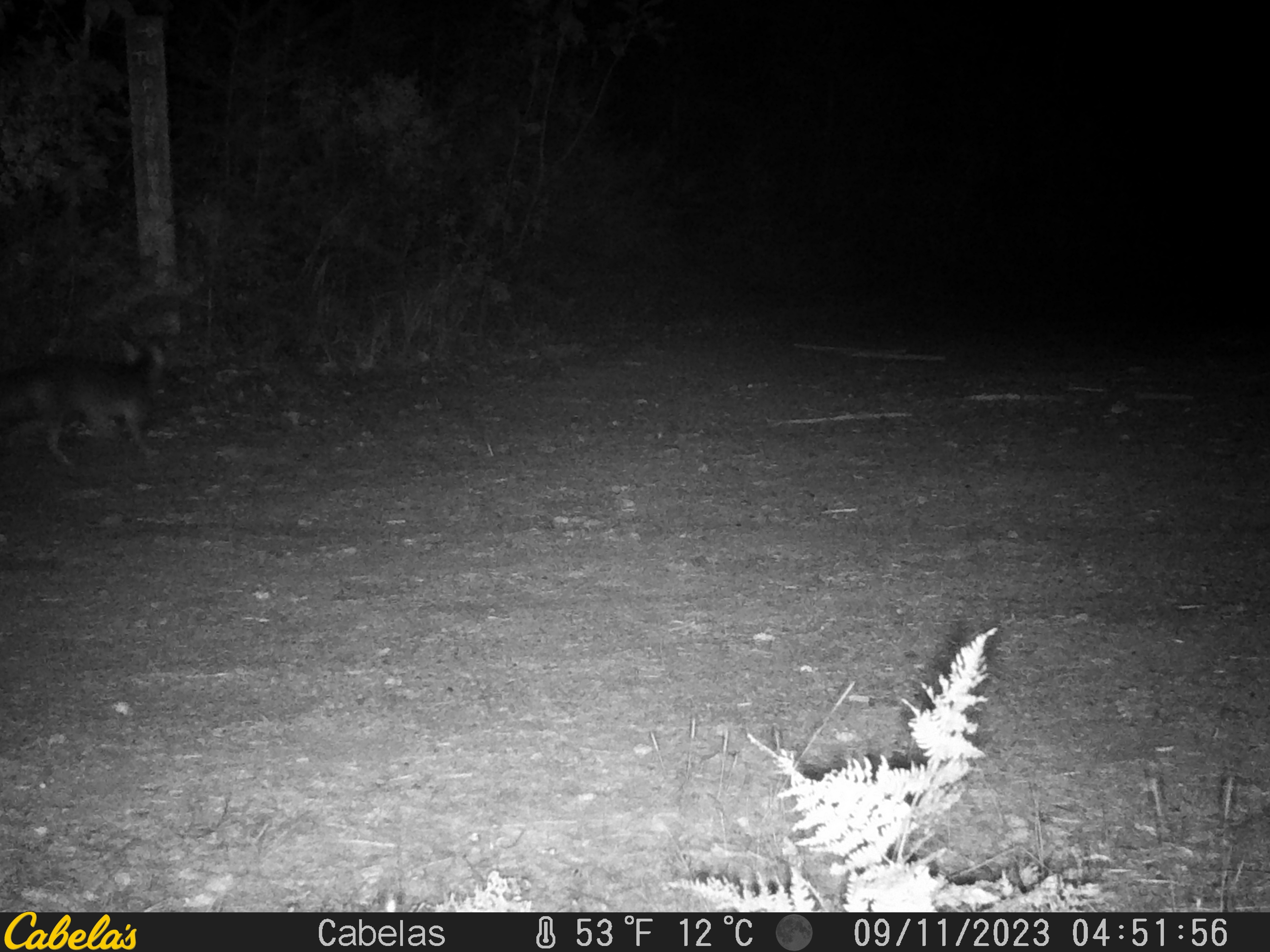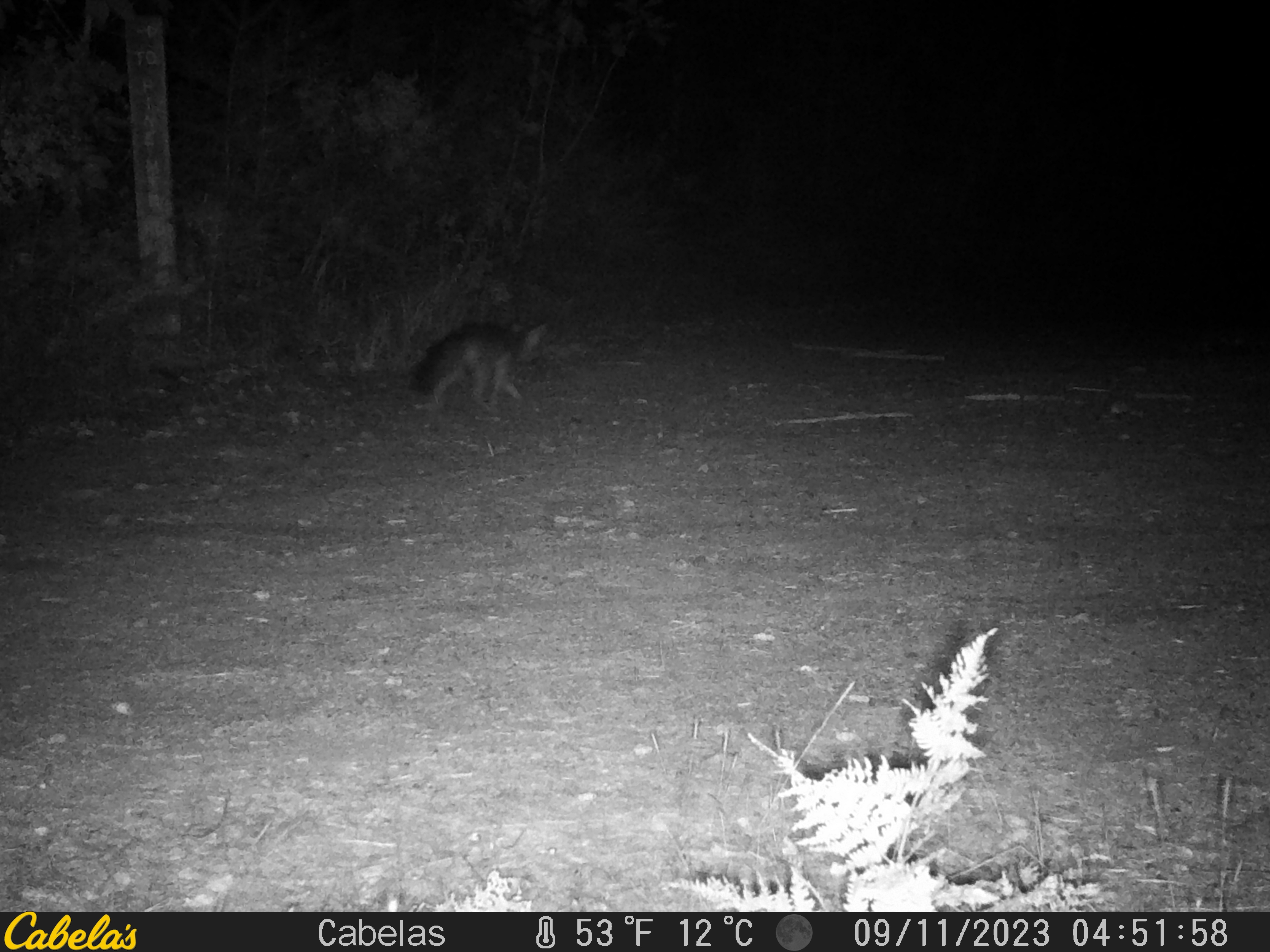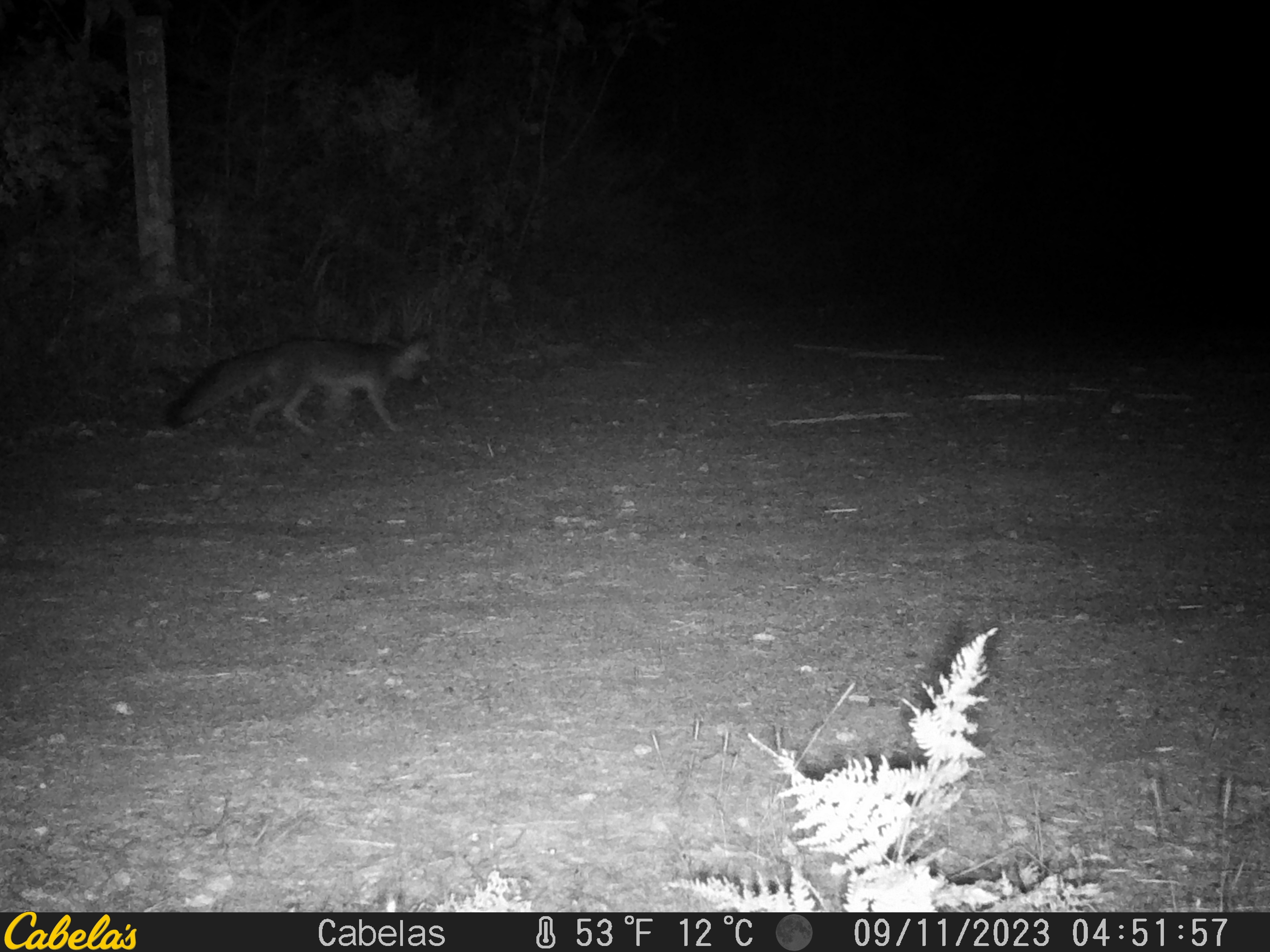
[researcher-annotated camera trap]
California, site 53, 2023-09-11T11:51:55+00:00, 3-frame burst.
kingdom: Animalia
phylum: Chordata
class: Mammalia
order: Carnivora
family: Canidae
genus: Urocyon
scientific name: Urocyon cinereoargenteus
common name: gray fox